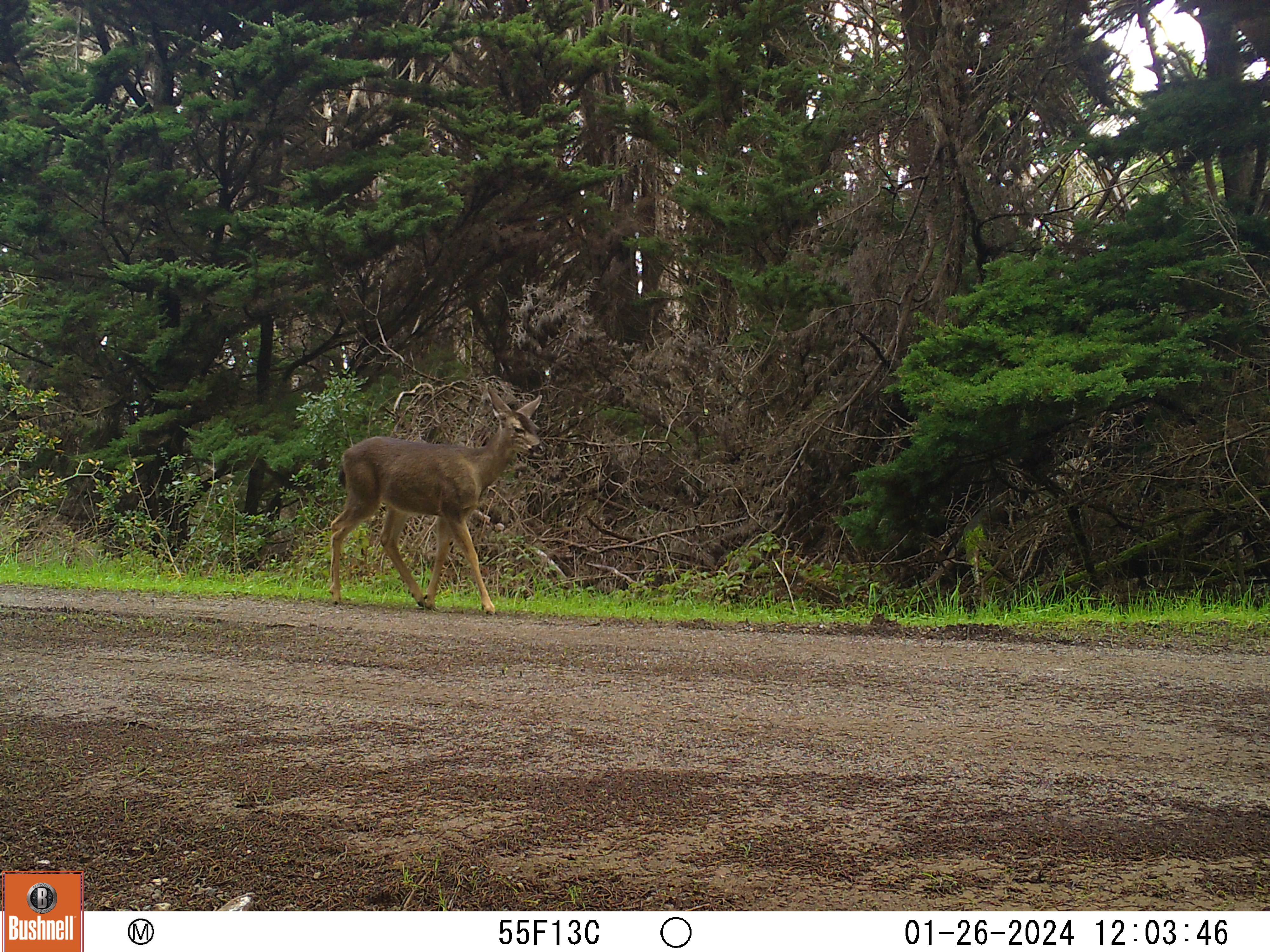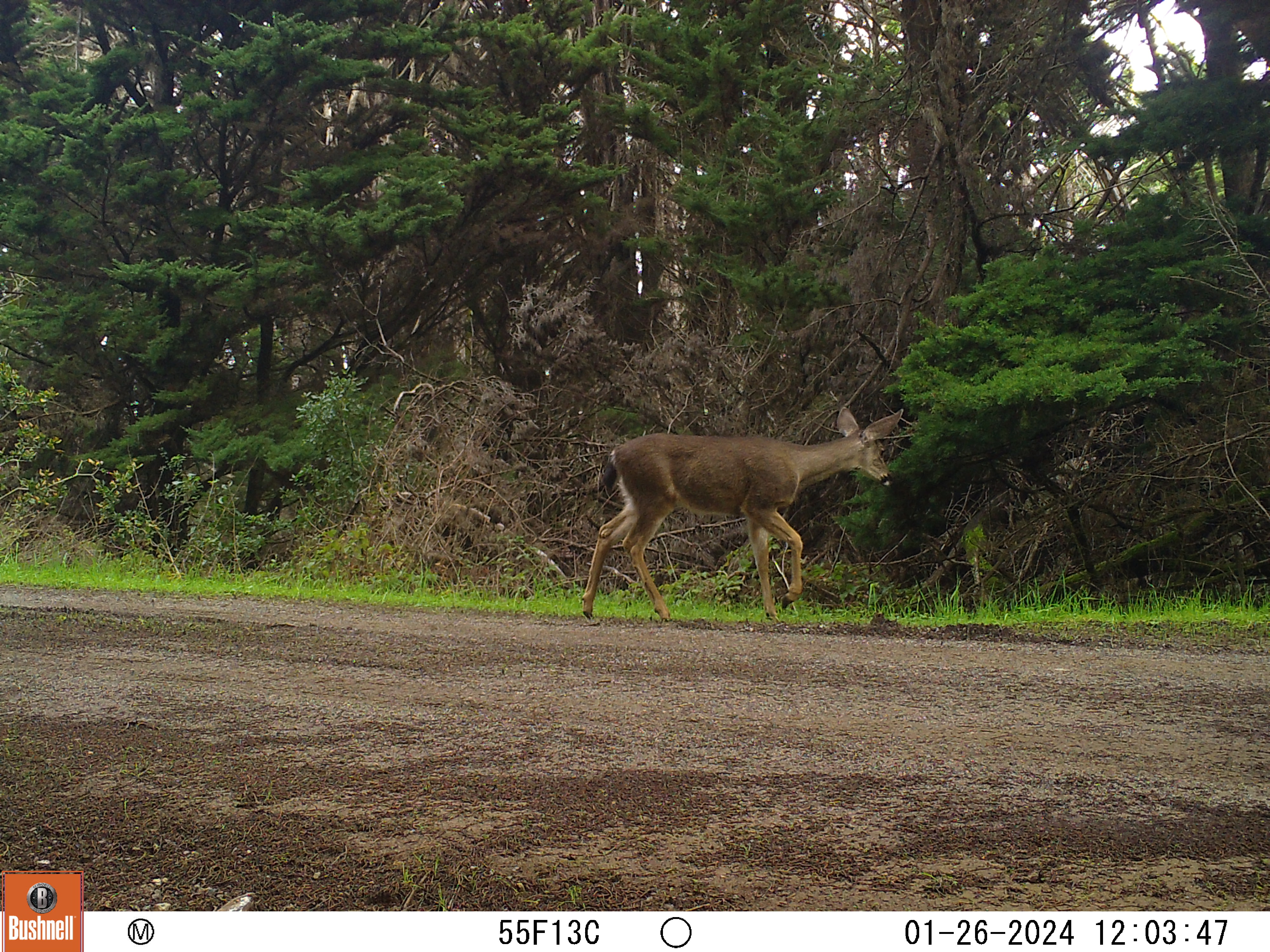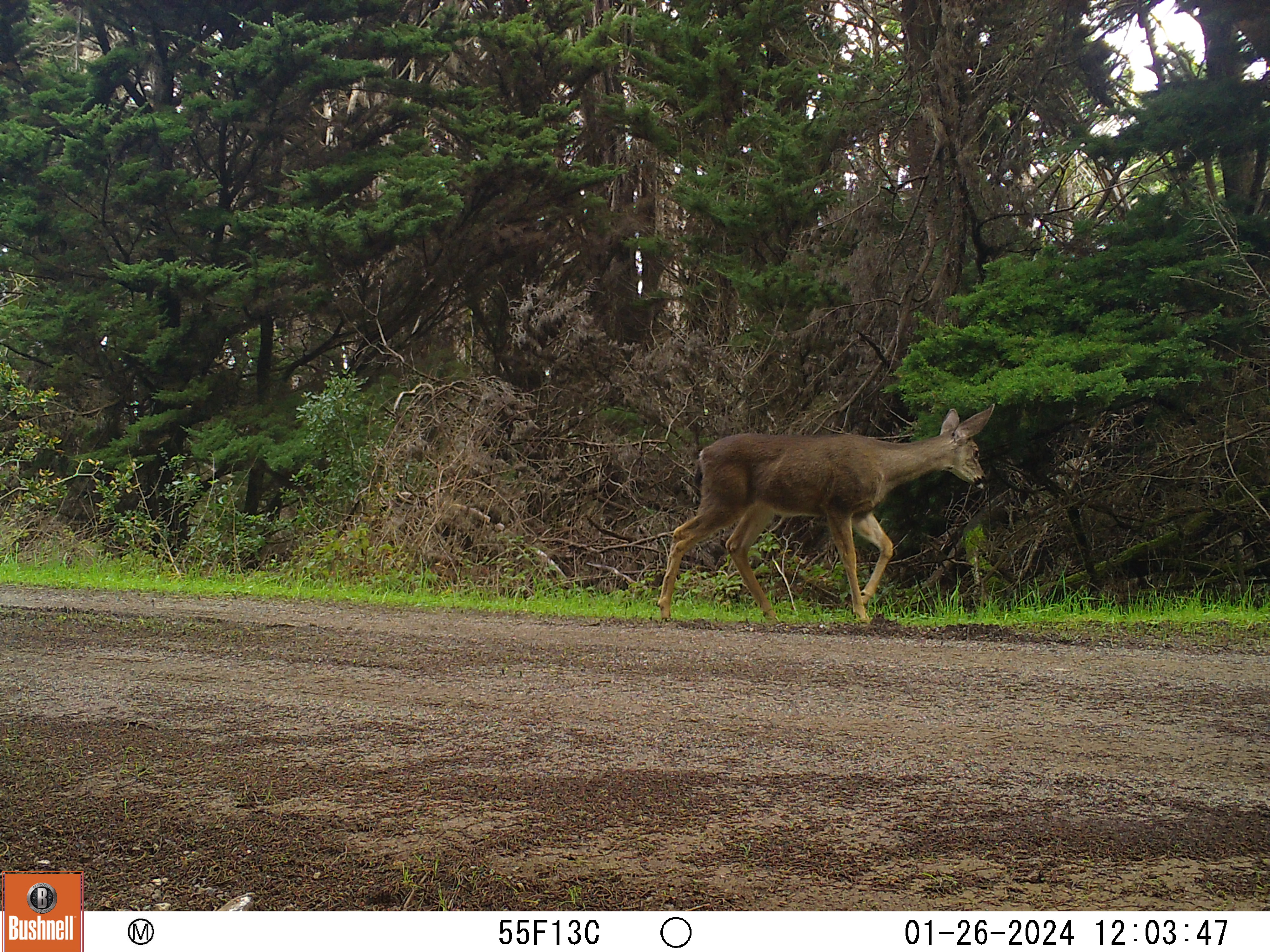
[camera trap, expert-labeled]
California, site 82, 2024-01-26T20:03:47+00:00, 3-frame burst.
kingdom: Animalia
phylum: Chordata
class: Mammalia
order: Artiodactyla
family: Cervidae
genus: Odocoileus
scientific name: Odocoileus hemionus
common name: mule deer